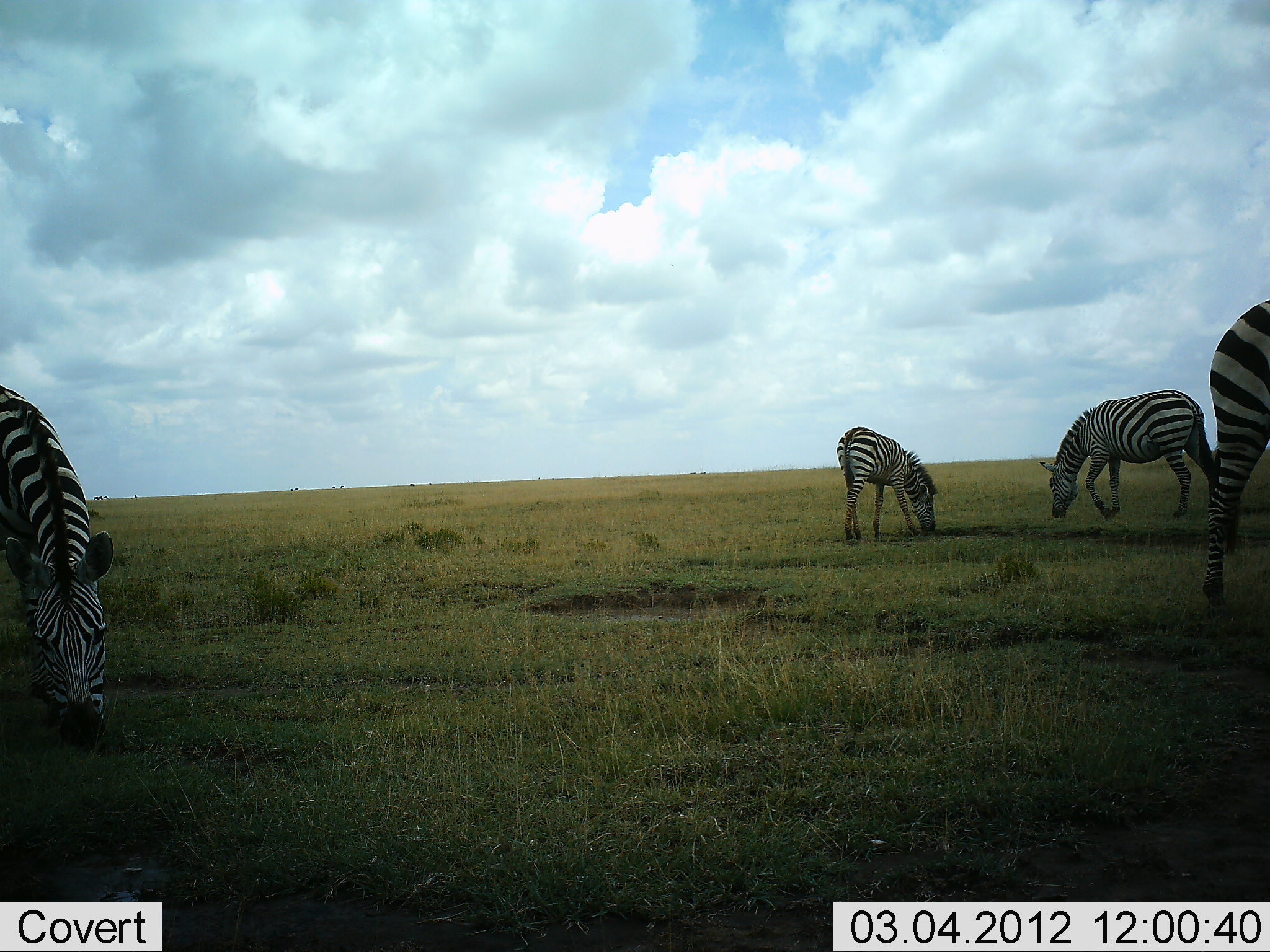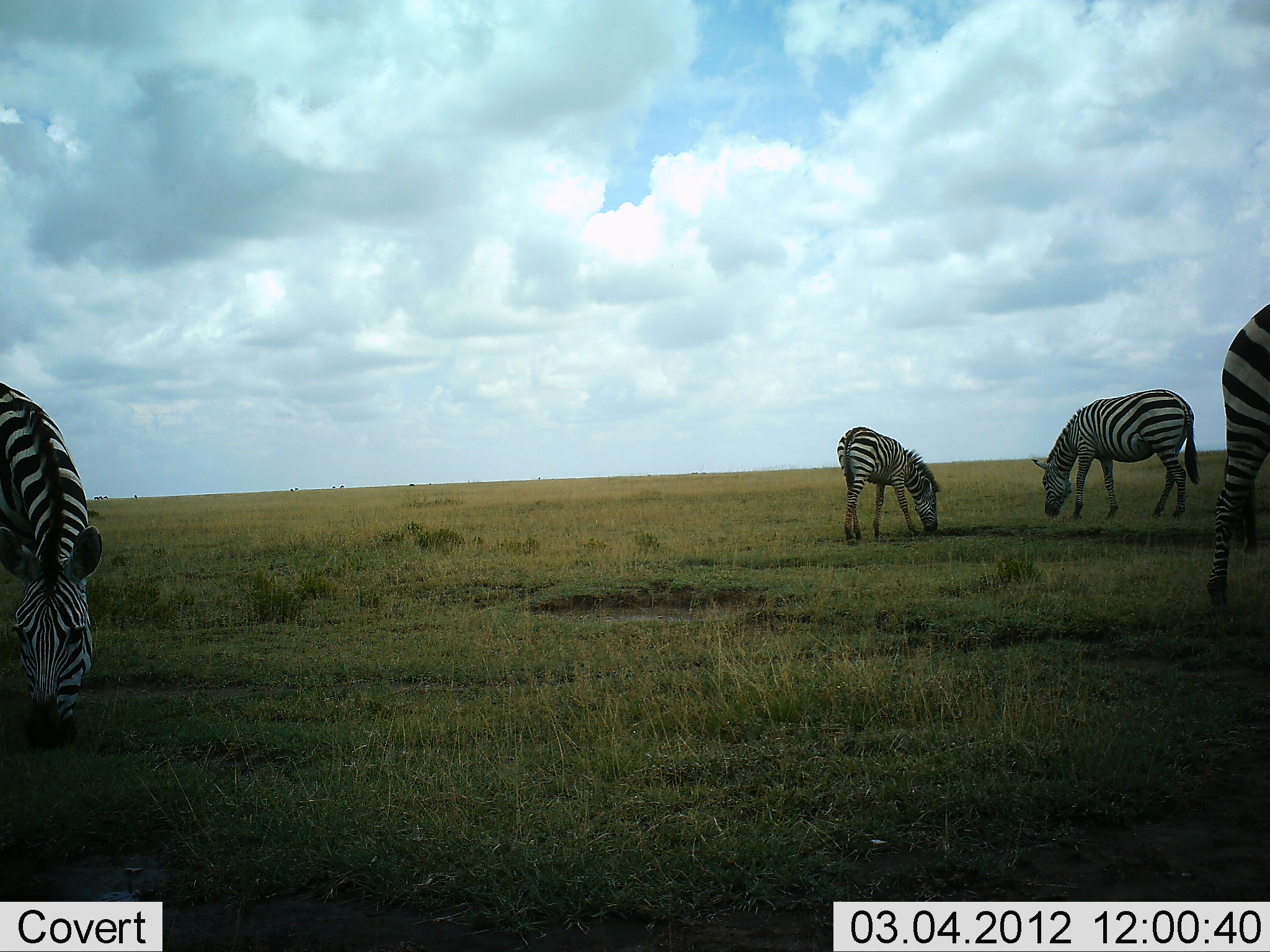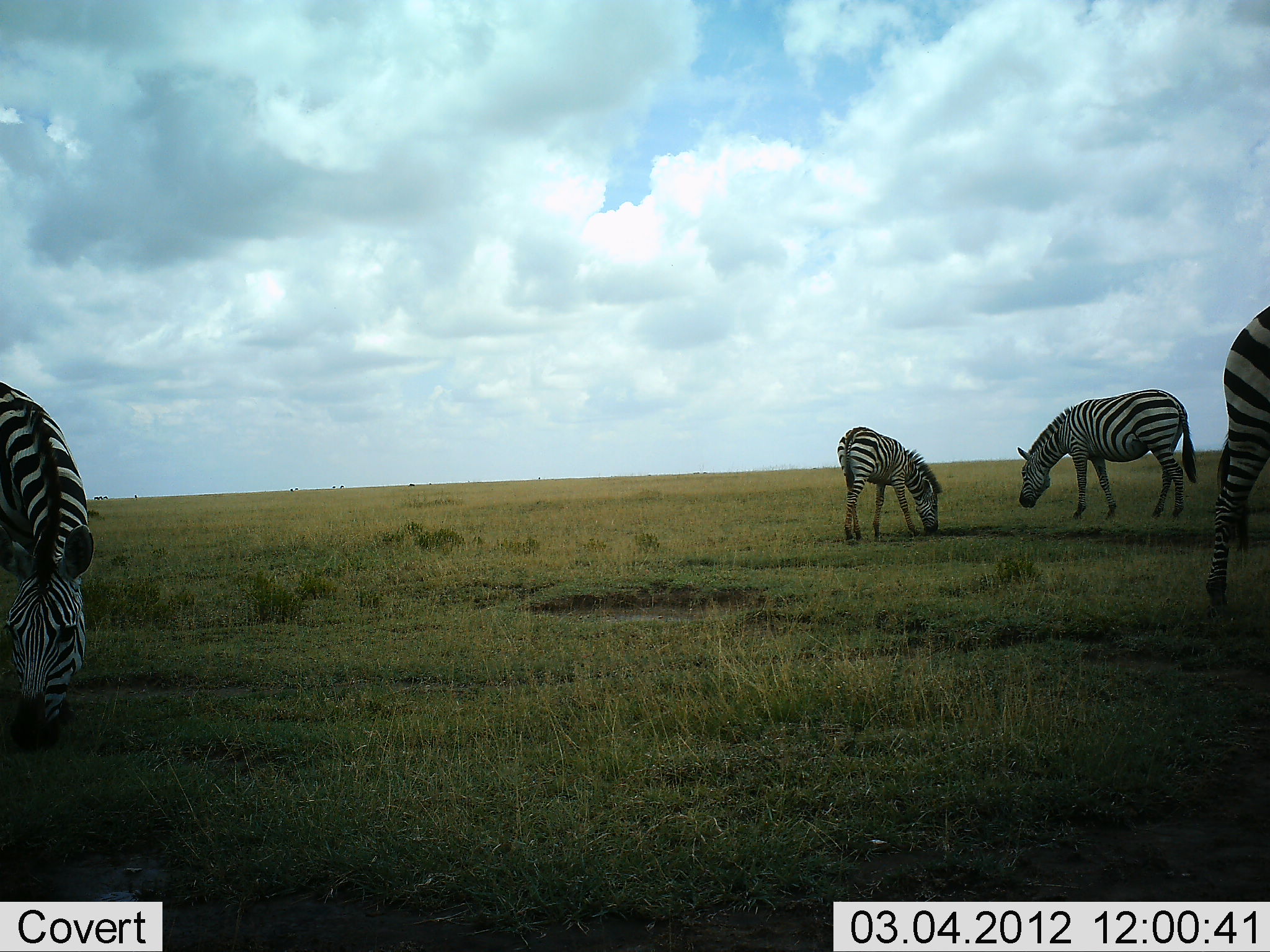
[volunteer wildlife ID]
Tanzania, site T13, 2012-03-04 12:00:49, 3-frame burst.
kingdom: Animalia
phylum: Chordata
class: Mammalia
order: Perissodactyla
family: Equidae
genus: Equus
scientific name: Equus quagga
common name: plains zebra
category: zebra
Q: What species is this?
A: Zebra (plains zebra) (Equus quagga).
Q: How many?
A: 4.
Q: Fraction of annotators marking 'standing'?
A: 34%.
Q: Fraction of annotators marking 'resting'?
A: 0%.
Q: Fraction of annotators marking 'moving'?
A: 3%.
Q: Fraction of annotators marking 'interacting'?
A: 0%.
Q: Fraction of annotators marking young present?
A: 24%.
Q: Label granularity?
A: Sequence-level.